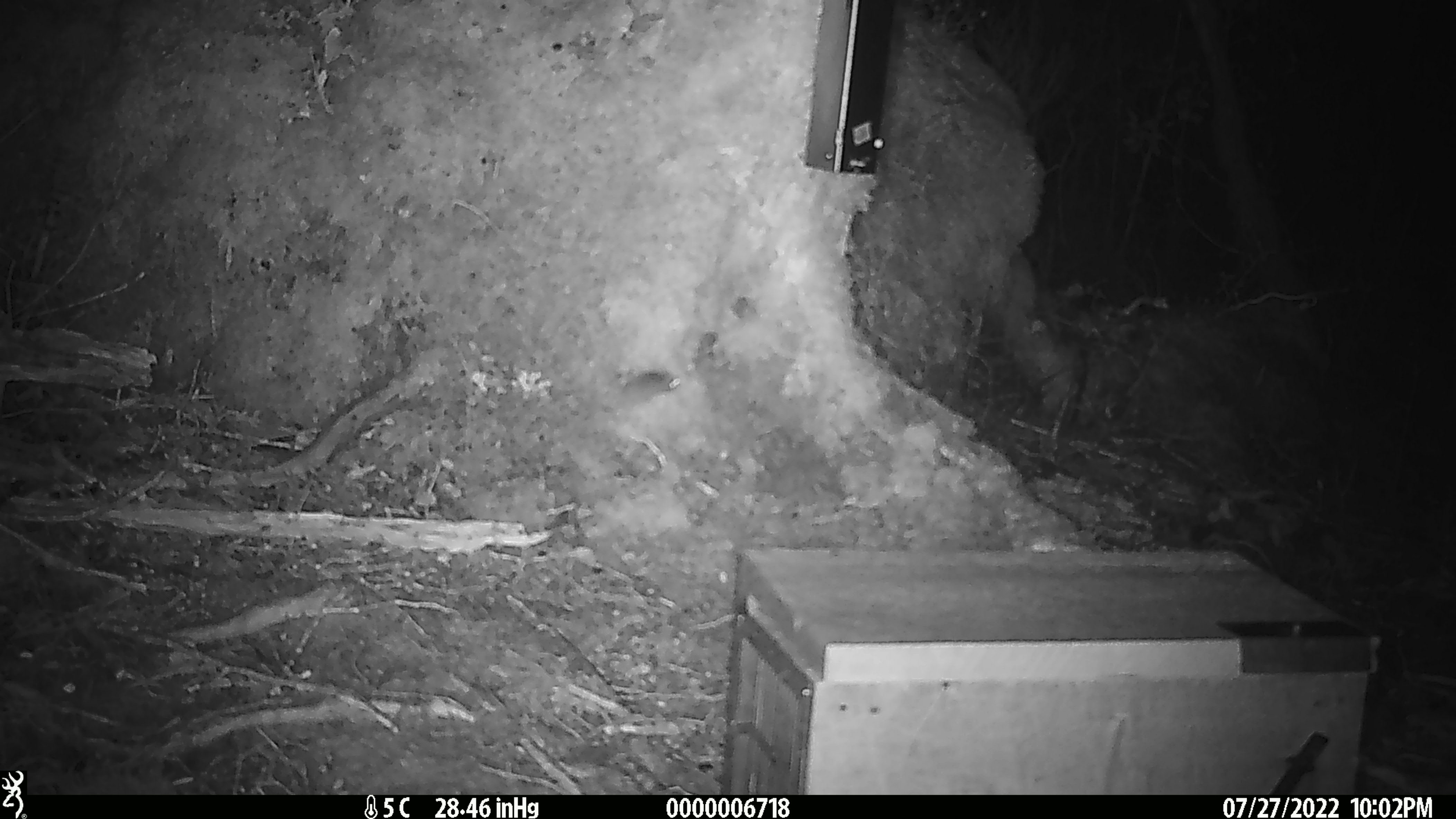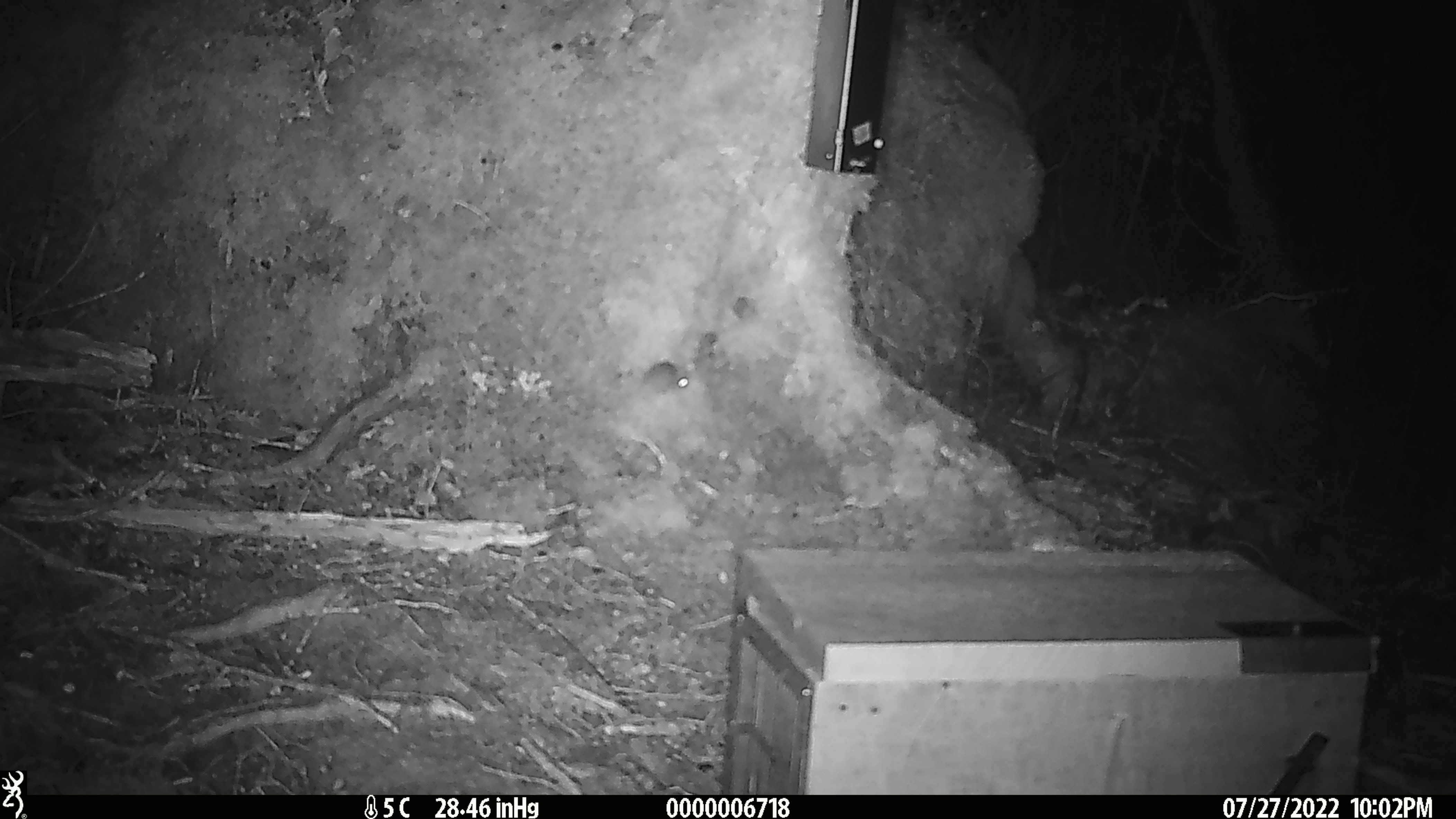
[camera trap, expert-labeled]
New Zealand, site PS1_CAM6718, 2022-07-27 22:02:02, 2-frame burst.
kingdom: Animalia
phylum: Chordata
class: Mammalia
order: Rodentia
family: Muridae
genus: Mus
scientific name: Mus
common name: mouse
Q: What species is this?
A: Mouse (Mus).